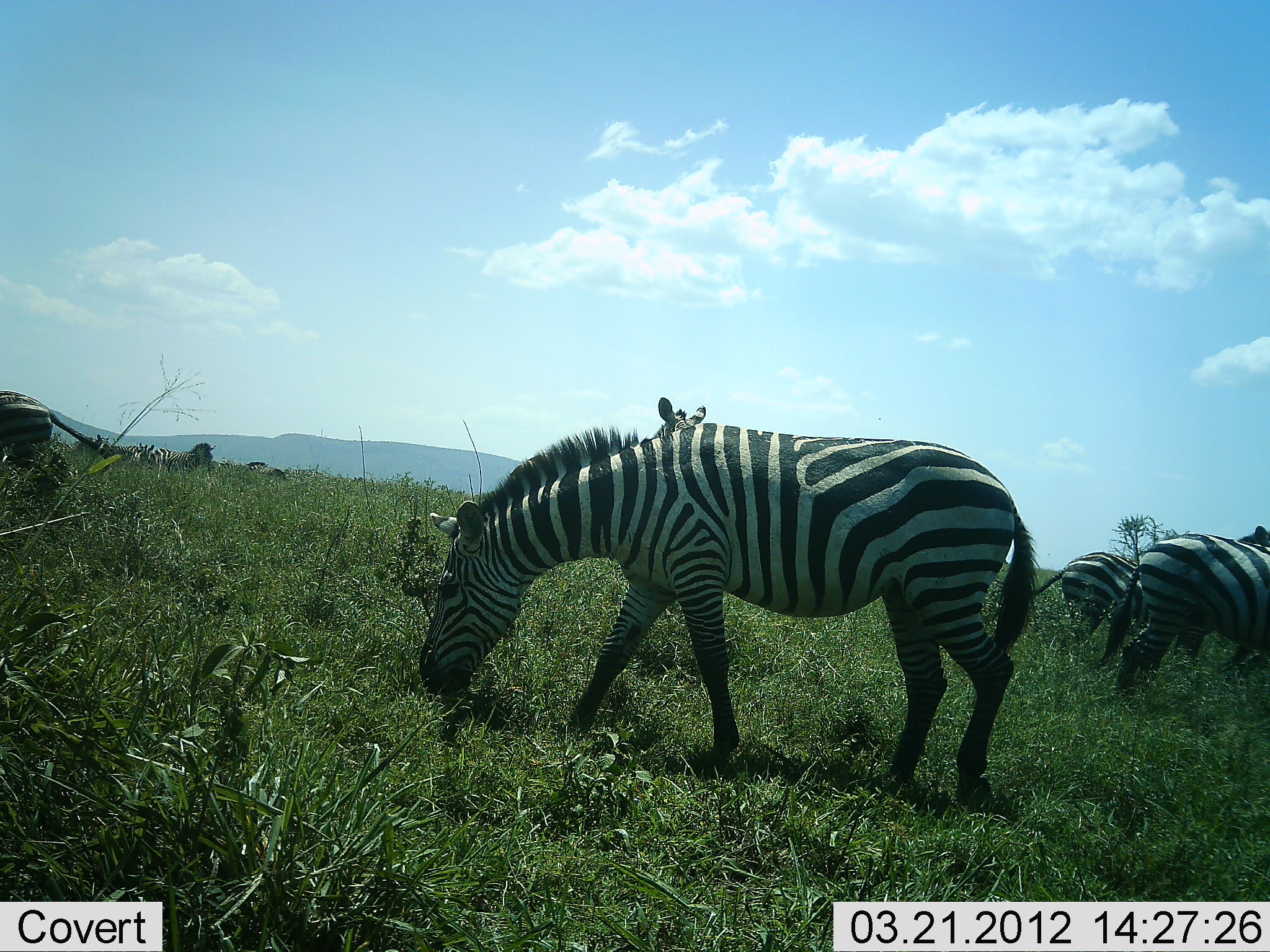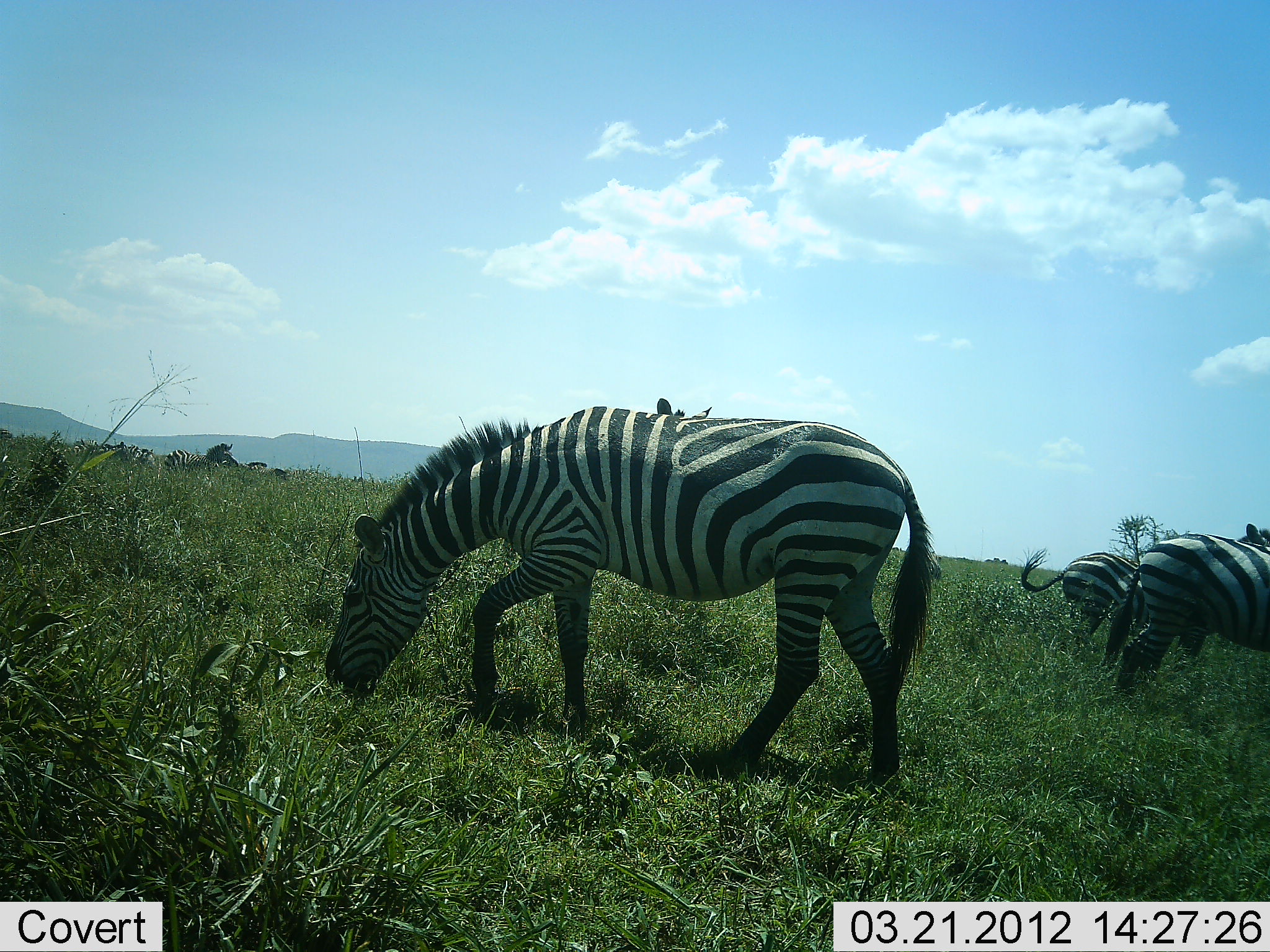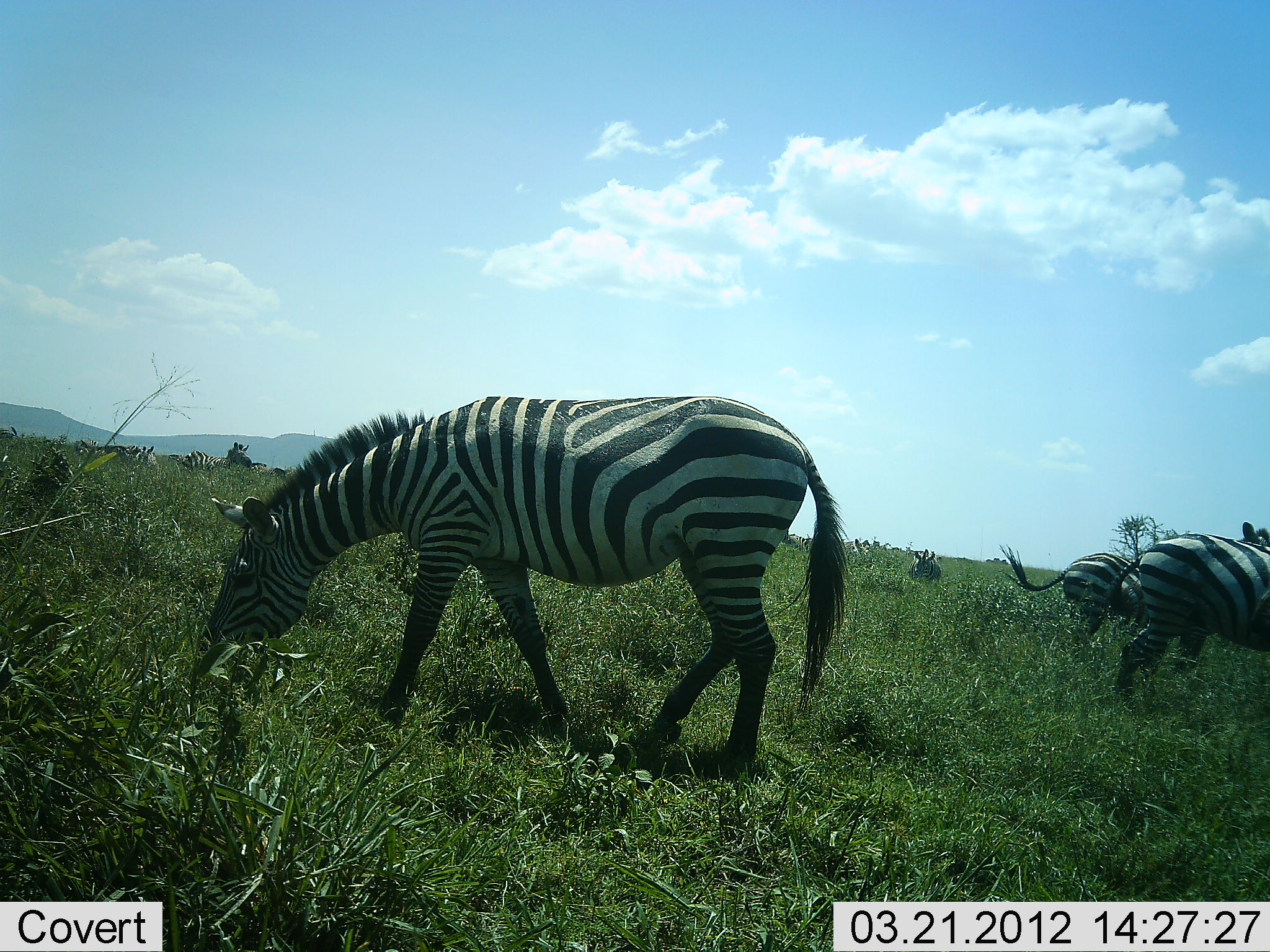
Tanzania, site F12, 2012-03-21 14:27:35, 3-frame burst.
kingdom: Animalia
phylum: Chordata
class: Mammalia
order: Perissodactyla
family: Equidae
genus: Equus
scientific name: Equus quagga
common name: plains zebra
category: zebra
Zebra (plains zebra) (Equus quagga), count 6. Behavior (volunteer vote fractions): standing 46%, resting 8%, moving 69%, interacting 0%. Young present (vote fraction): 8%. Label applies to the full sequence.